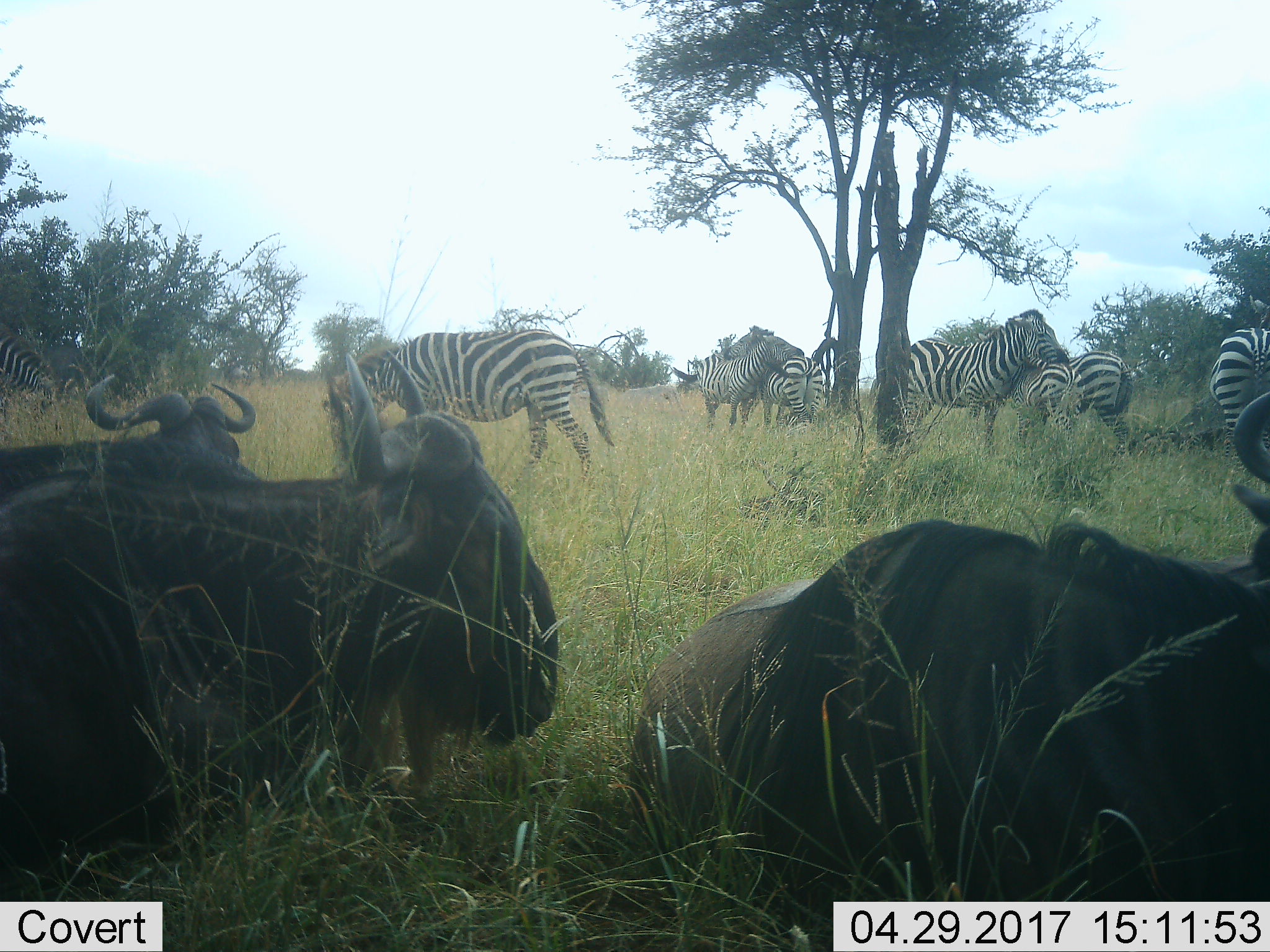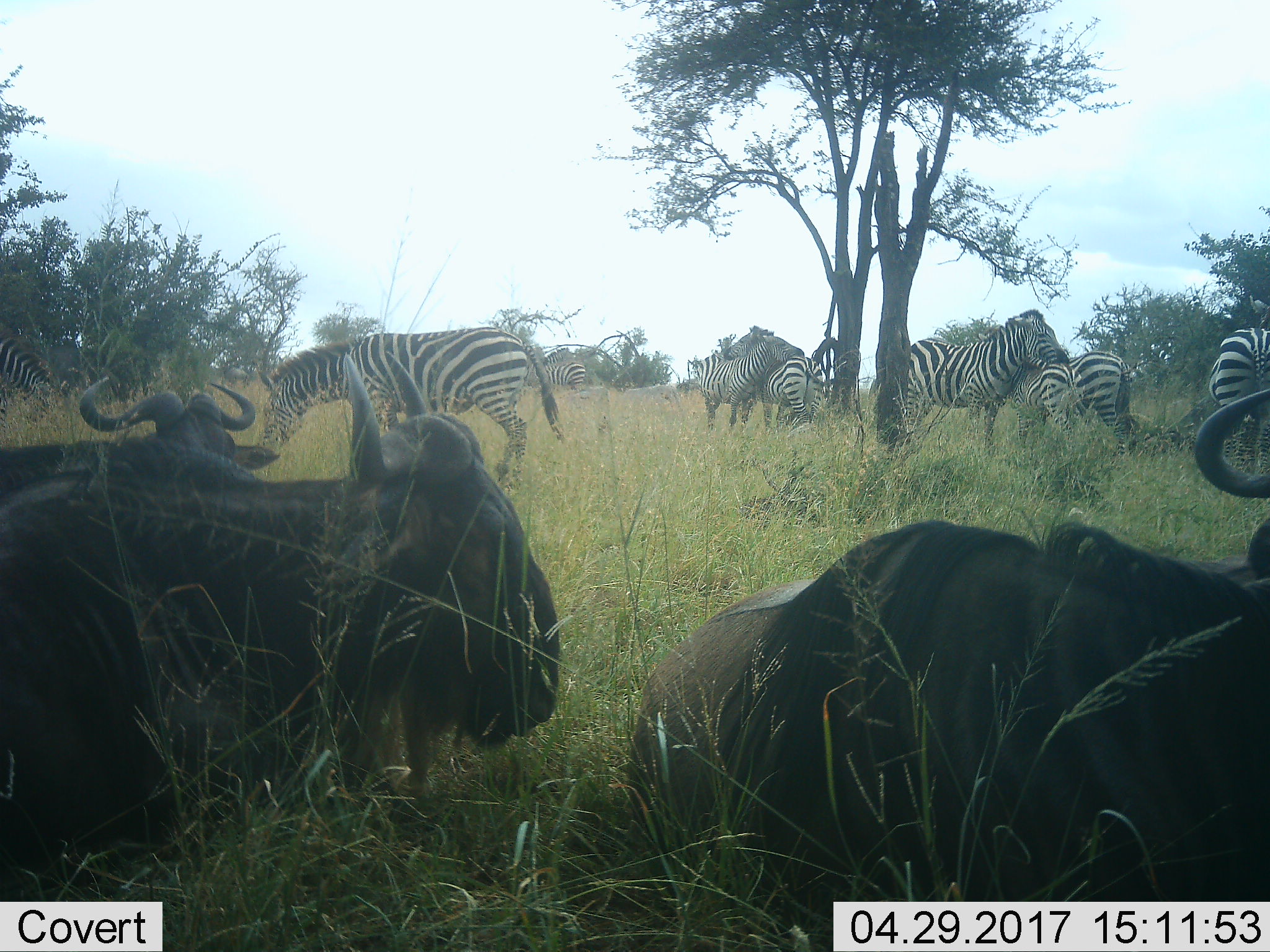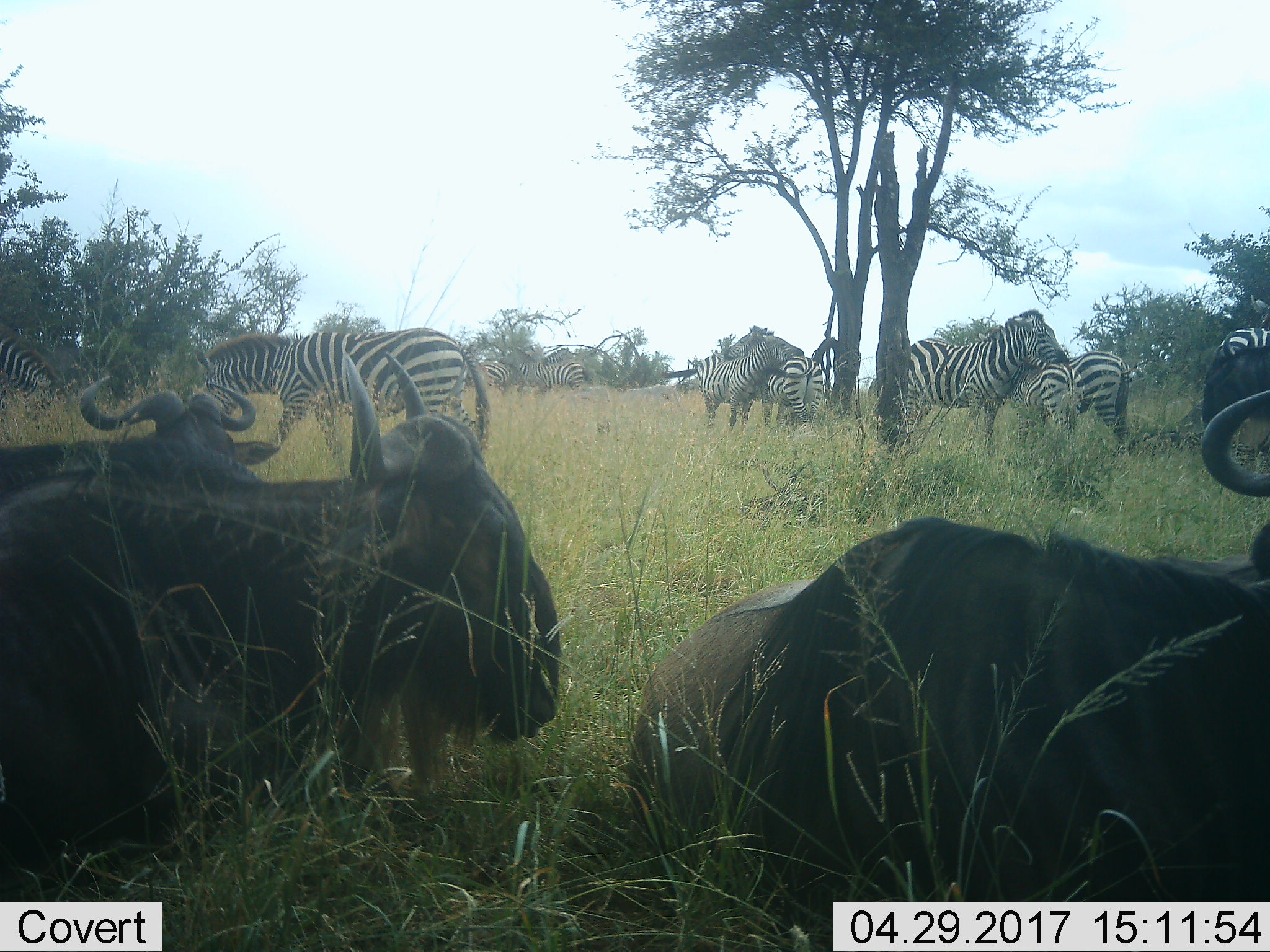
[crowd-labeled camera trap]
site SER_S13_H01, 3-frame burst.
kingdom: Animalia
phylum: Chordata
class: Mammalia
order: Artiodactyla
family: Bovidae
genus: Connochaetes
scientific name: Connochaetes taurinus taurinus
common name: blue wildebeest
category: wildebeestblue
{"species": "wildebeestblue (blue wildebeest) (Connochaetes taurinus taurinus)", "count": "4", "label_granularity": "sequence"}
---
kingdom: Animalia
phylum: Chordata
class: Mammalia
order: Perissodactyla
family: Equidae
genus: Equus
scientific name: Equus quagga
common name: plains zebra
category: zebraplains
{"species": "zebraplains (plains zebra) (Equus quagga)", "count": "10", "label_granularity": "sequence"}